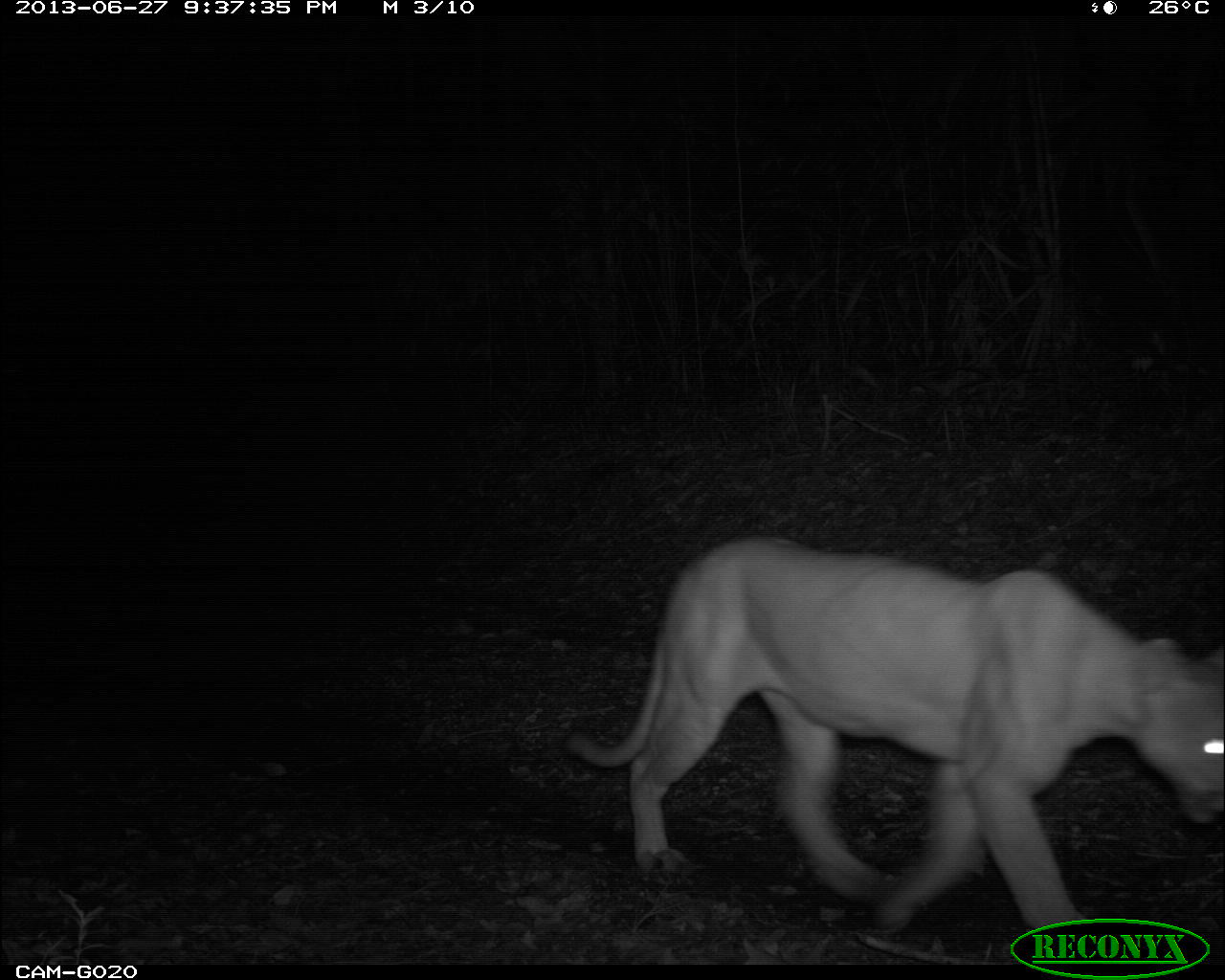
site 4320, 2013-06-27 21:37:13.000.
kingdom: Animalia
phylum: Chordata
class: Mammalia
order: Carnivora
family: Felidae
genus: Puma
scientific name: Puma concolor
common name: mountain lion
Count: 1.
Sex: male.